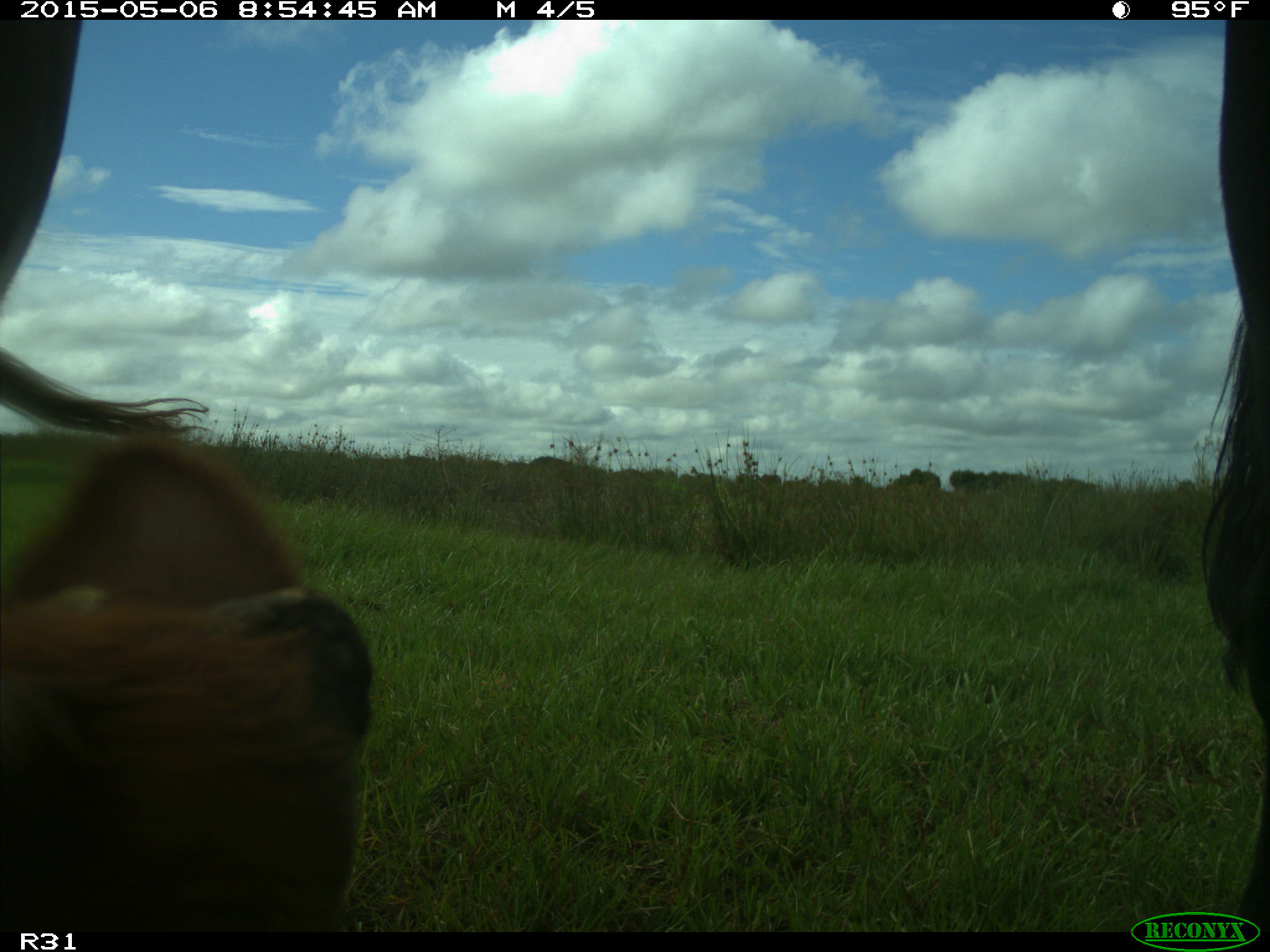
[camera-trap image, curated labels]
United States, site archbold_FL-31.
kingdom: Animalia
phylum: Chordata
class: Mammalia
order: Artiodactyla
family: Bovidae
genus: Bos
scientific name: Bos taurus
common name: domestic cow